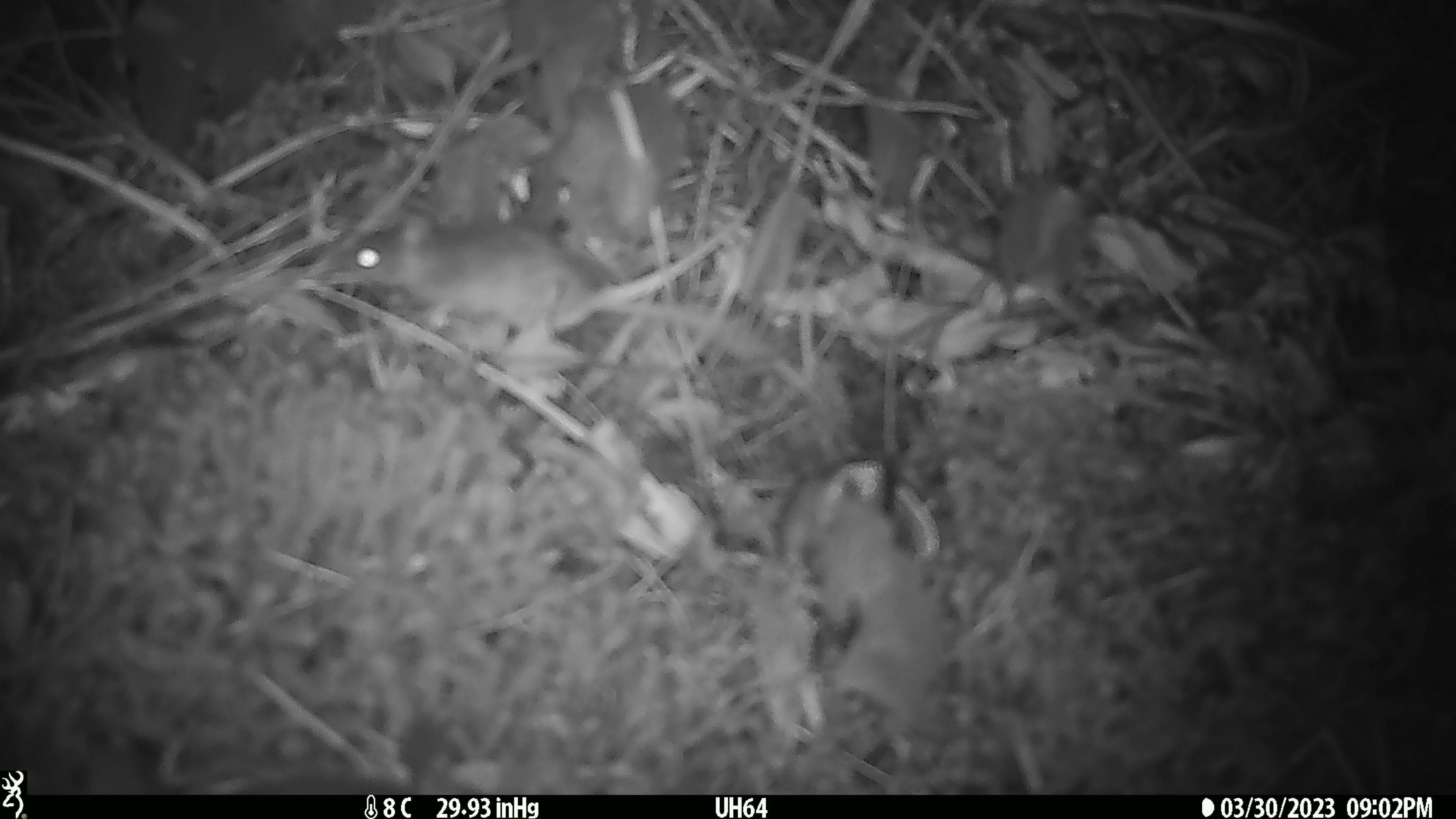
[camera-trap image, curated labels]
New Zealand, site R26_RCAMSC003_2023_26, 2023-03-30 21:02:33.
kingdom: Animalia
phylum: Chordata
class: Mammalia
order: Rodentia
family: Muridae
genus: Mus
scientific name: Mus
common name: mouse